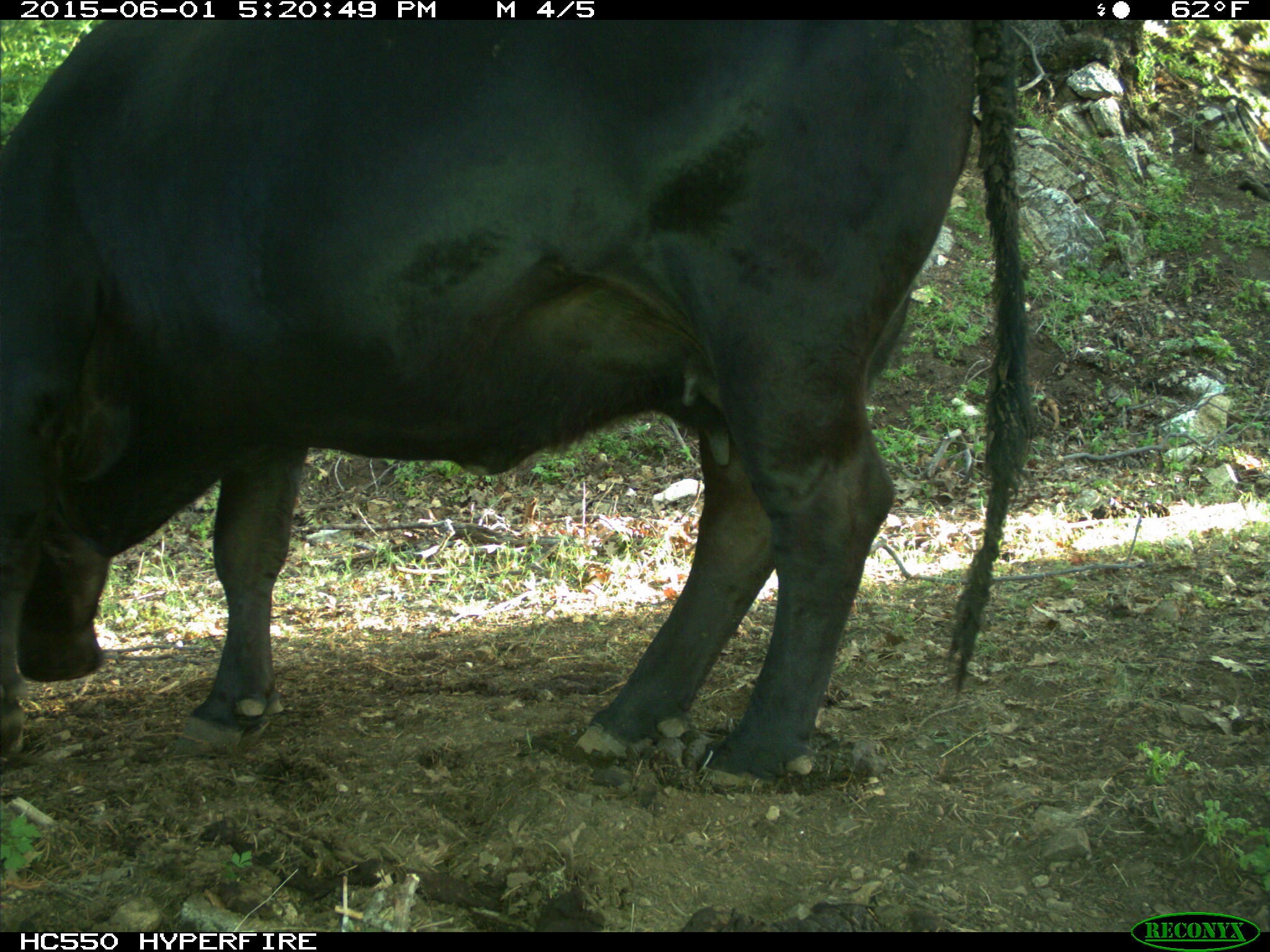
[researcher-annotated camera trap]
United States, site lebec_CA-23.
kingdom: Animalia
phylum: Chordata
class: Mammalia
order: Artiodactyla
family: Bovidae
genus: Bos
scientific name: Bos taurus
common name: domestic cow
Bos taurus (domestic cow).